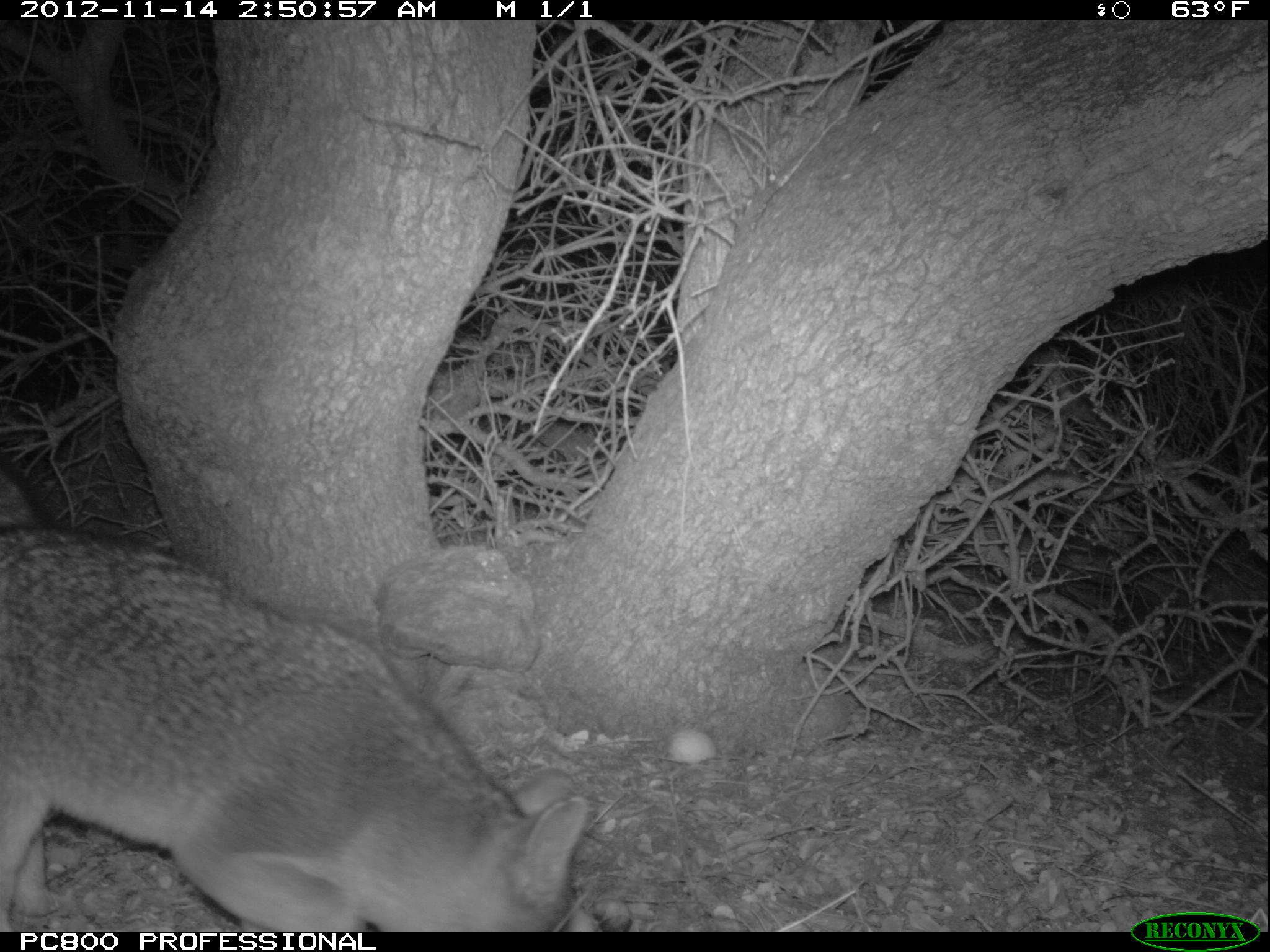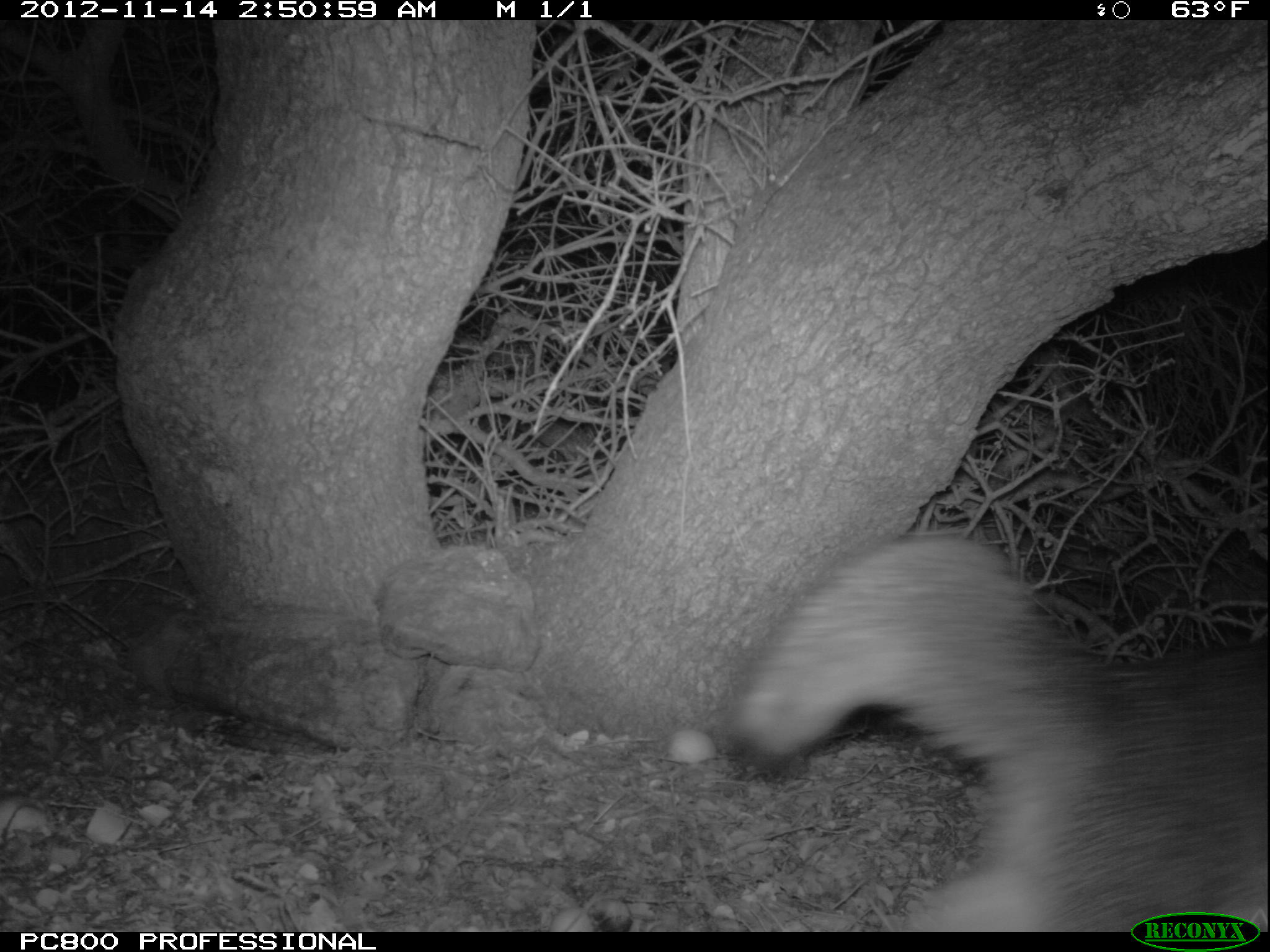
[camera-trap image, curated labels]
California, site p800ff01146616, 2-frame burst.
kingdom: Animalia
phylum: Chordata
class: Mammalia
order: Carnivora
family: Canidae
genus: Urocyon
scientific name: Urocyon littoralis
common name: island fox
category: fox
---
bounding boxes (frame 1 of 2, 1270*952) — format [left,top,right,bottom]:
fox: [0,465,587,933]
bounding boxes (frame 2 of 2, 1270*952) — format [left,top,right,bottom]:
fox: [722,533,1269,932]